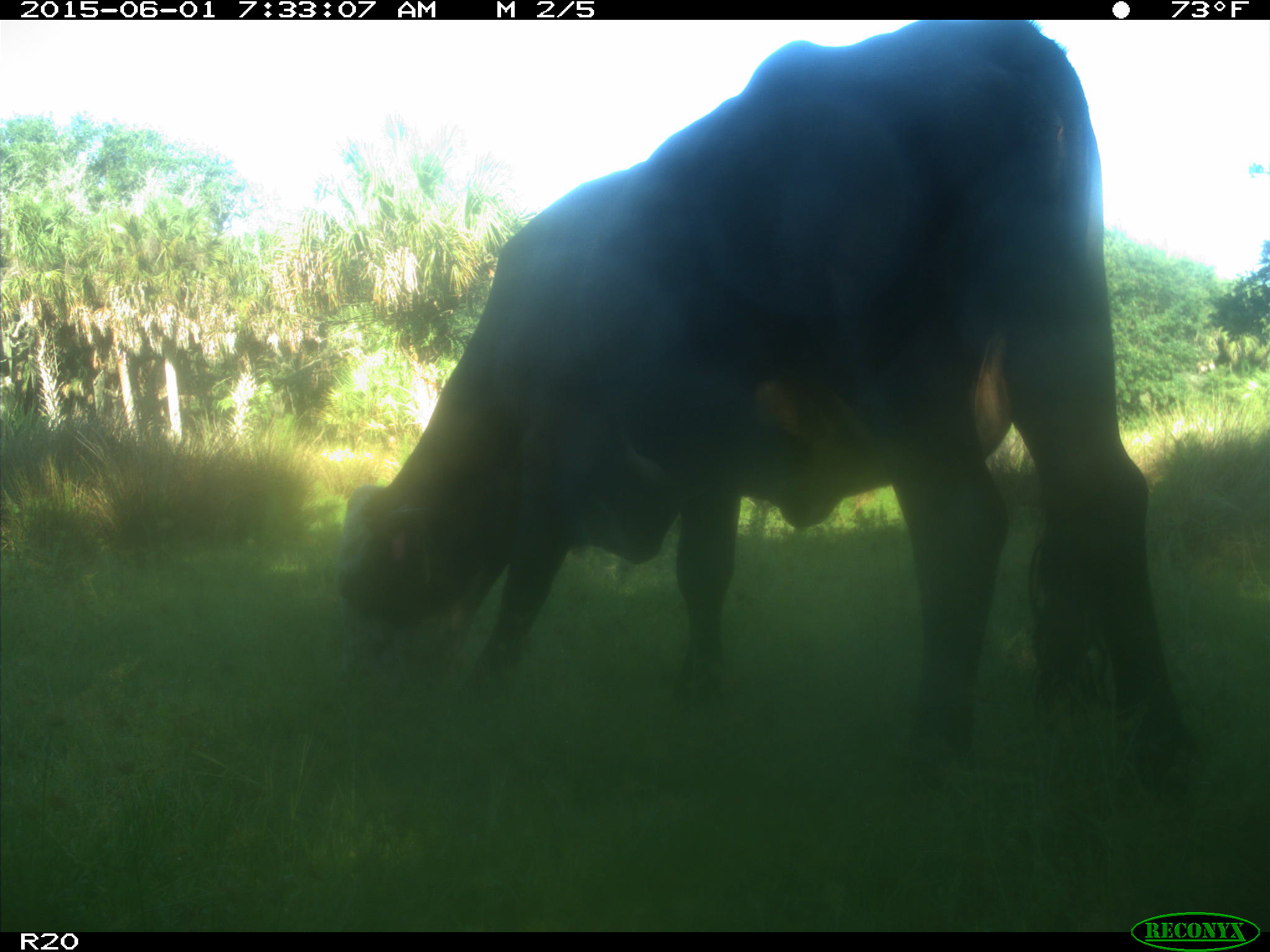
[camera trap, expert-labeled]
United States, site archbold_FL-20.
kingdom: Animalia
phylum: Chordata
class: Mammalia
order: Artiodactyla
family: Bovidae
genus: Bos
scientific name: Bos taurus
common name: domestic cow